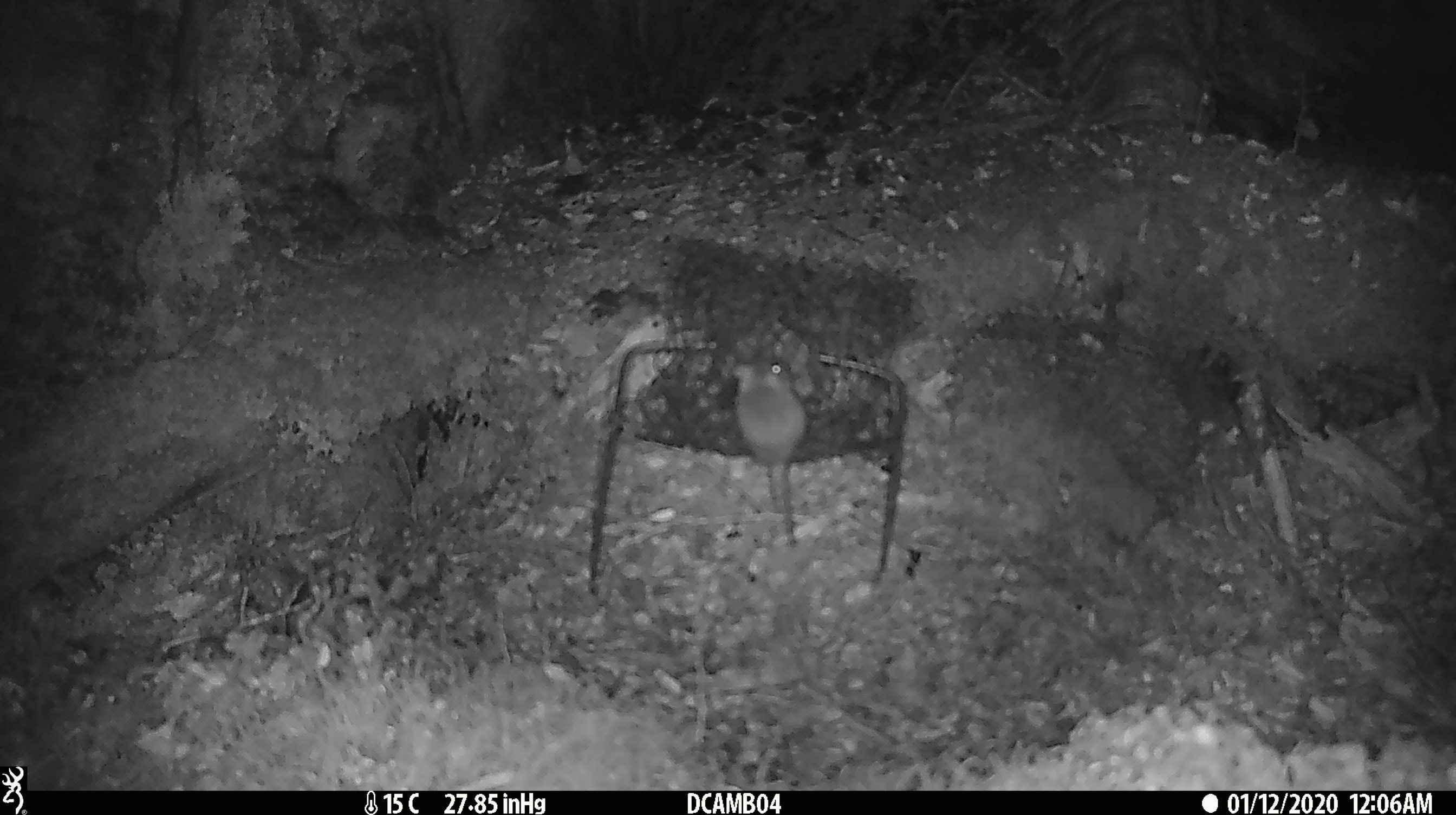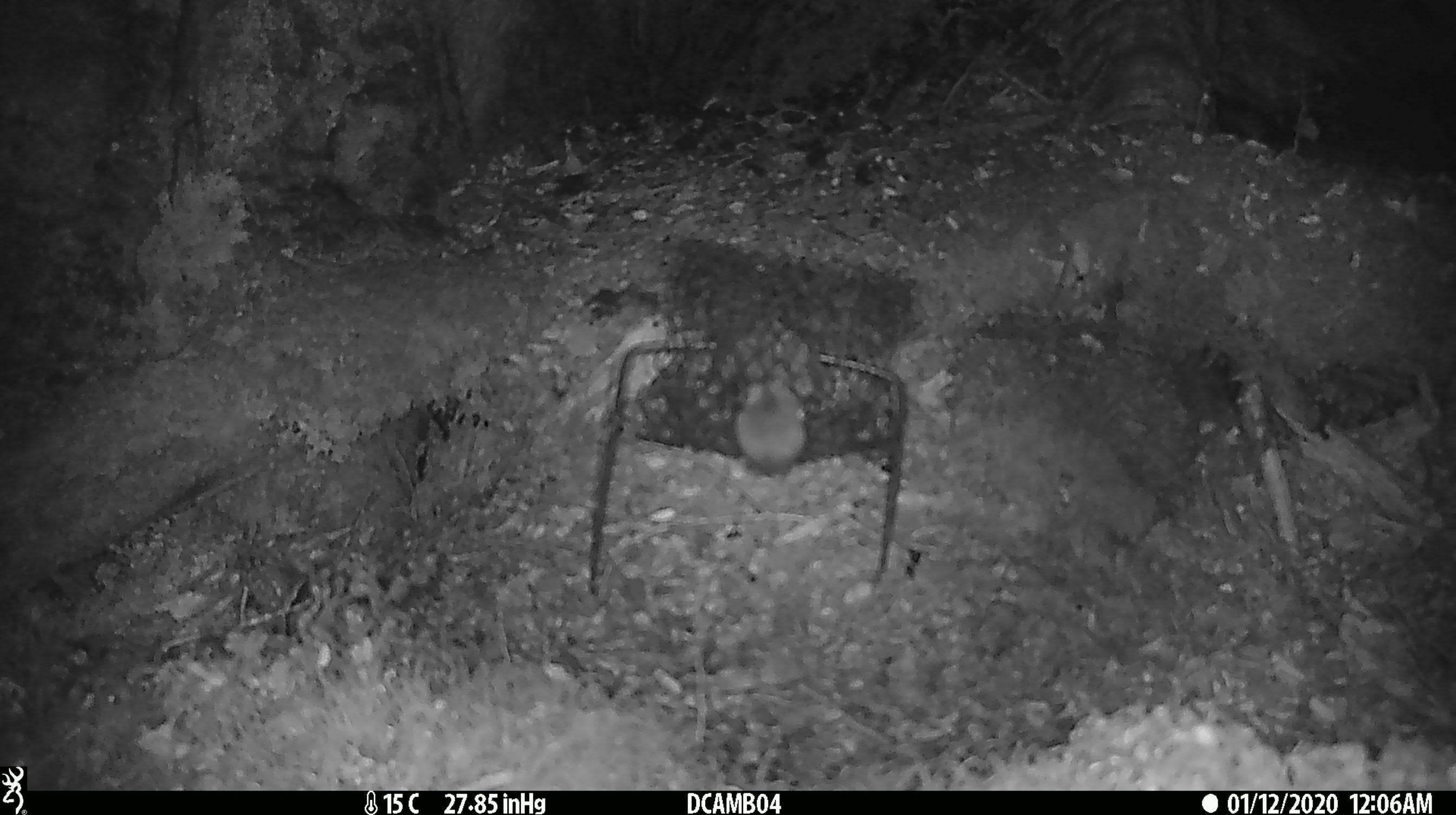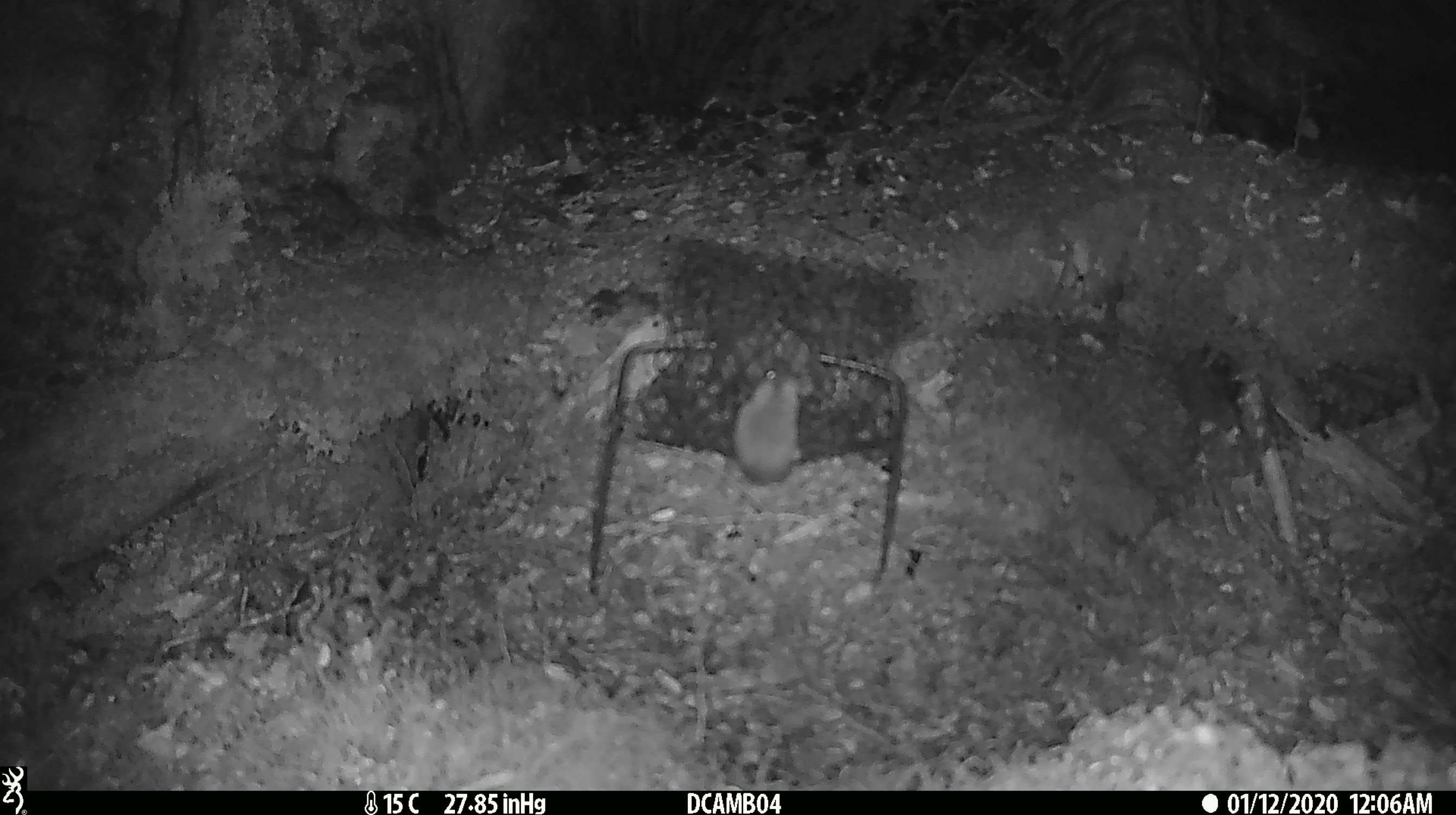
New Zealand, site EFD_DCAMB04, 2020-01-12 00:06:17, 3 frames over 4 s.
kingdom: Animalia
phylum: Chordata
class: Mammalia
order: Rodentia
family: Muridae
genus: Mus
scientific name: Mus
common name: mouse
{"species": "mouse (Mus)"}